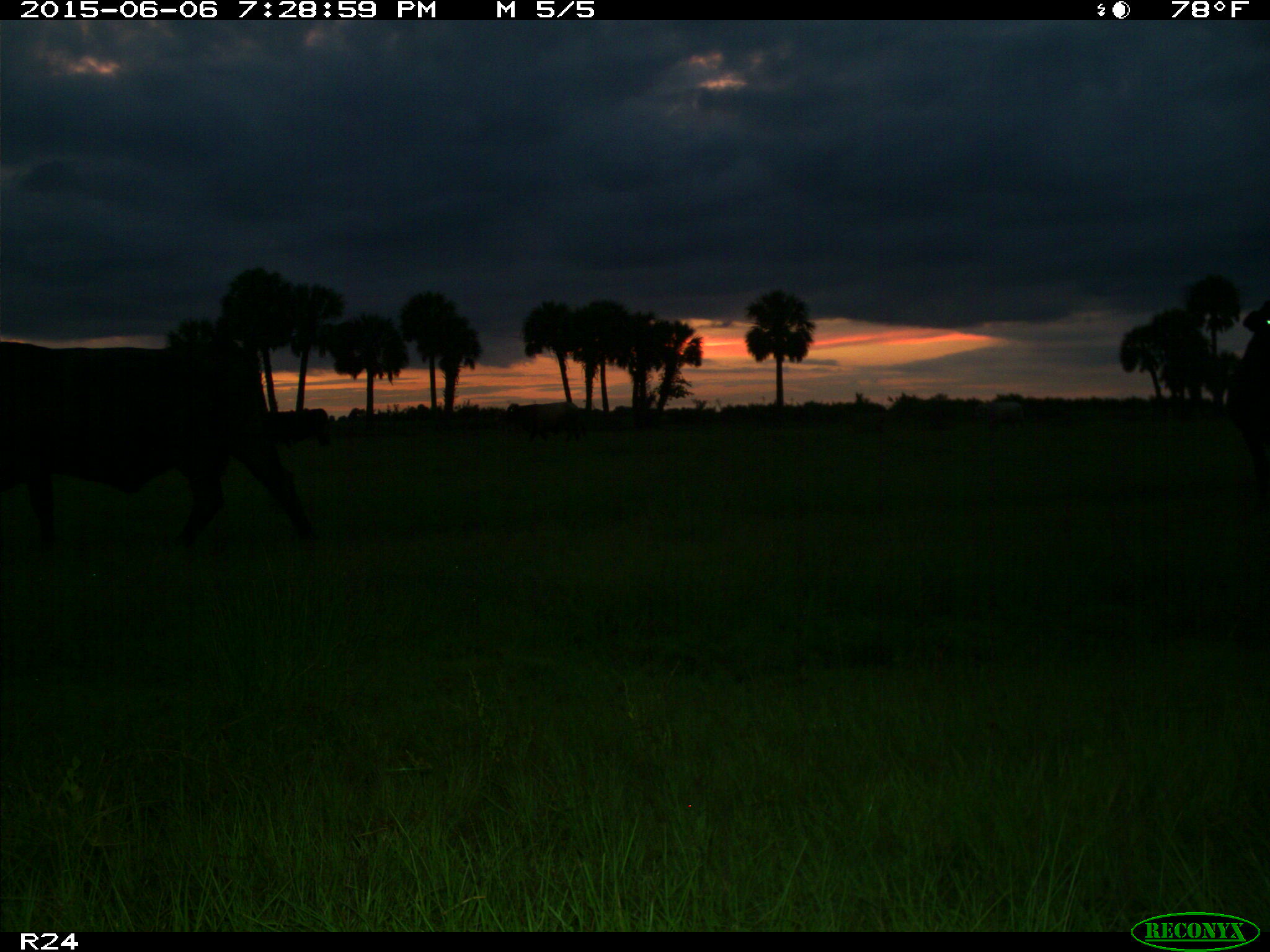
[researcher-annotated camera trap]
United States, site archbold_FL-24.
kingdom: Animalia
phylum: Chordata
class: Mammalia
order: Artiodactyla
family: Bovidae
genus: Bos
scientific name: Bos taurus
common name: domestic cow